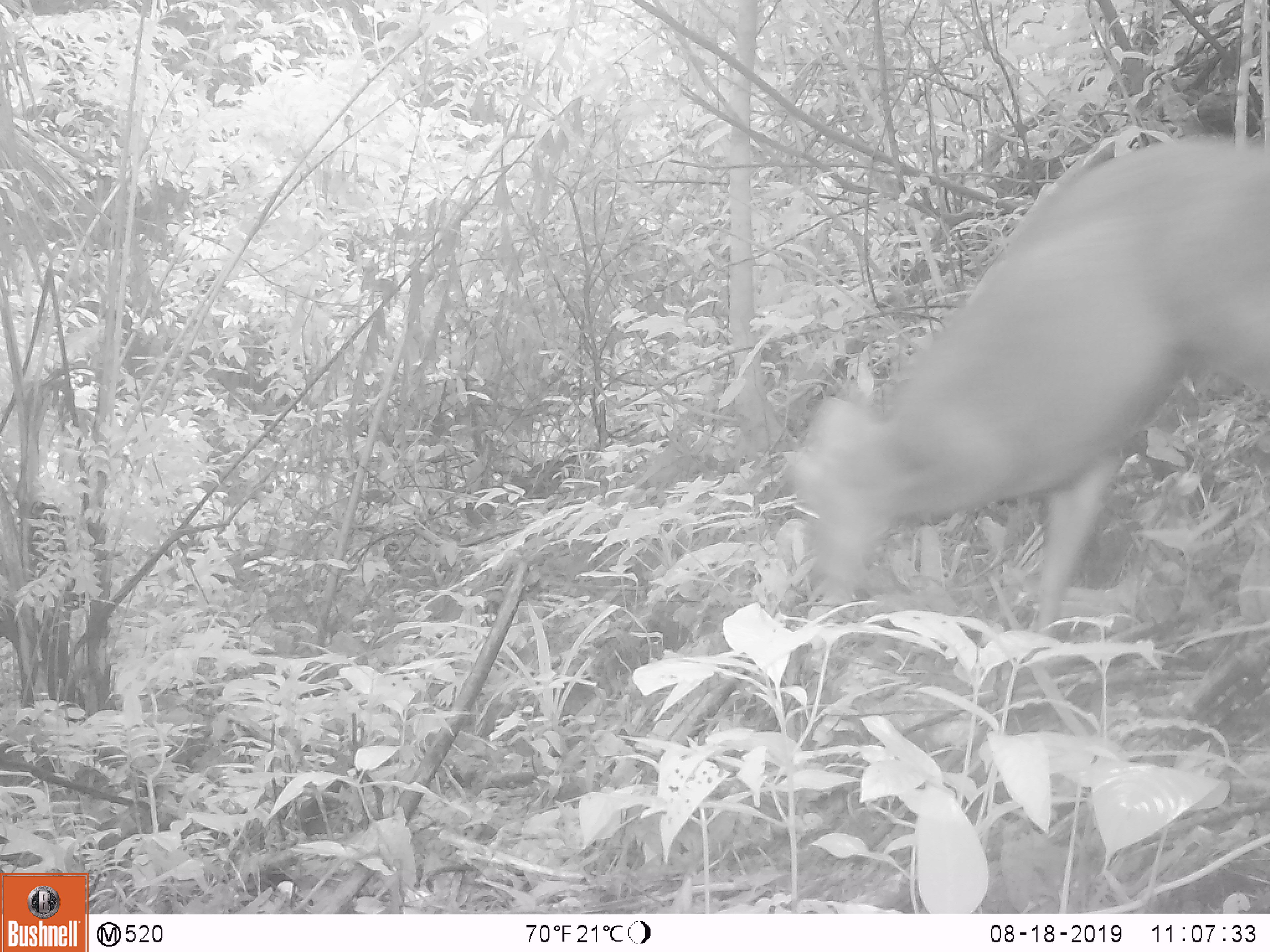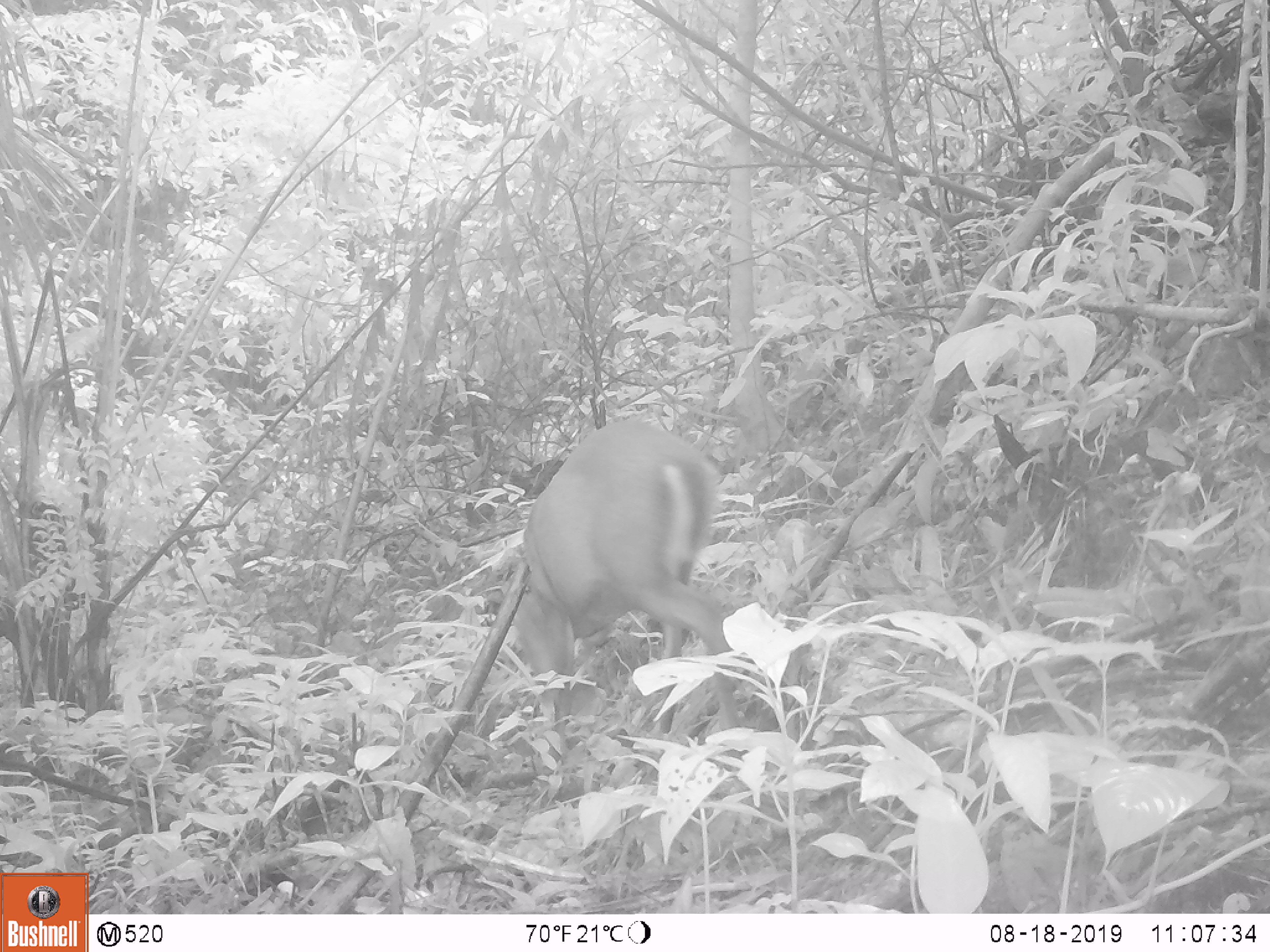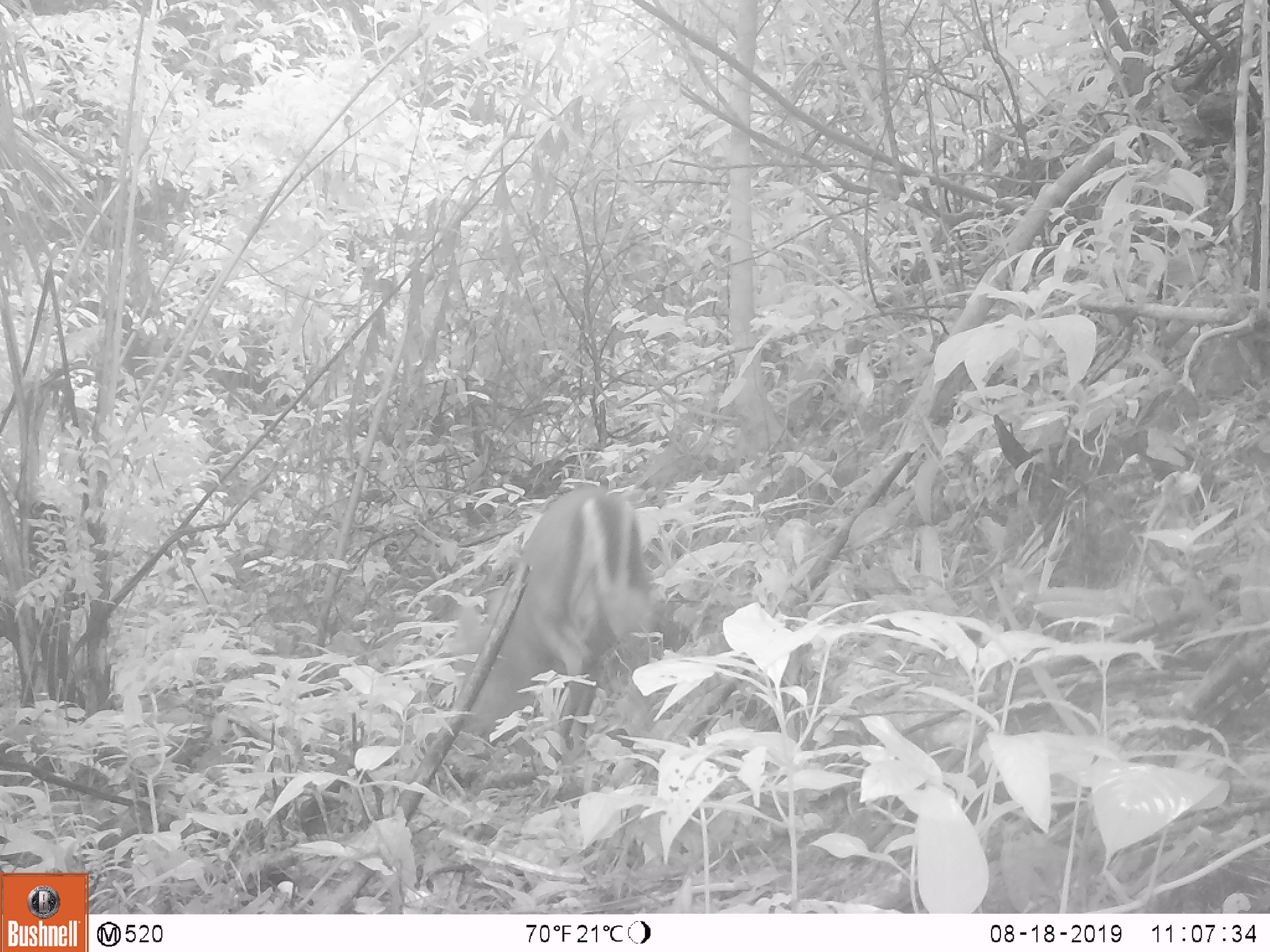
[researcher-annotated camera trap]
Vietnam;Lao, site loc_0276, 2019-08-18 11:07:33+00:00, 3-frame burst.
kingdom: Animalia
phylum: Chordata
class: Mammalia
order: Artiodactyla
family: Cervidae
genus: Muntiacus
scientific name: Muntiacus rooseveltorum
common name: roosevelt's muntjac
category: roosevelts muntjac group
Roosevelts muntjac group (roosevelt's muntjac) (Muntiacus rooseveltorum). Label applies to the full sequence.